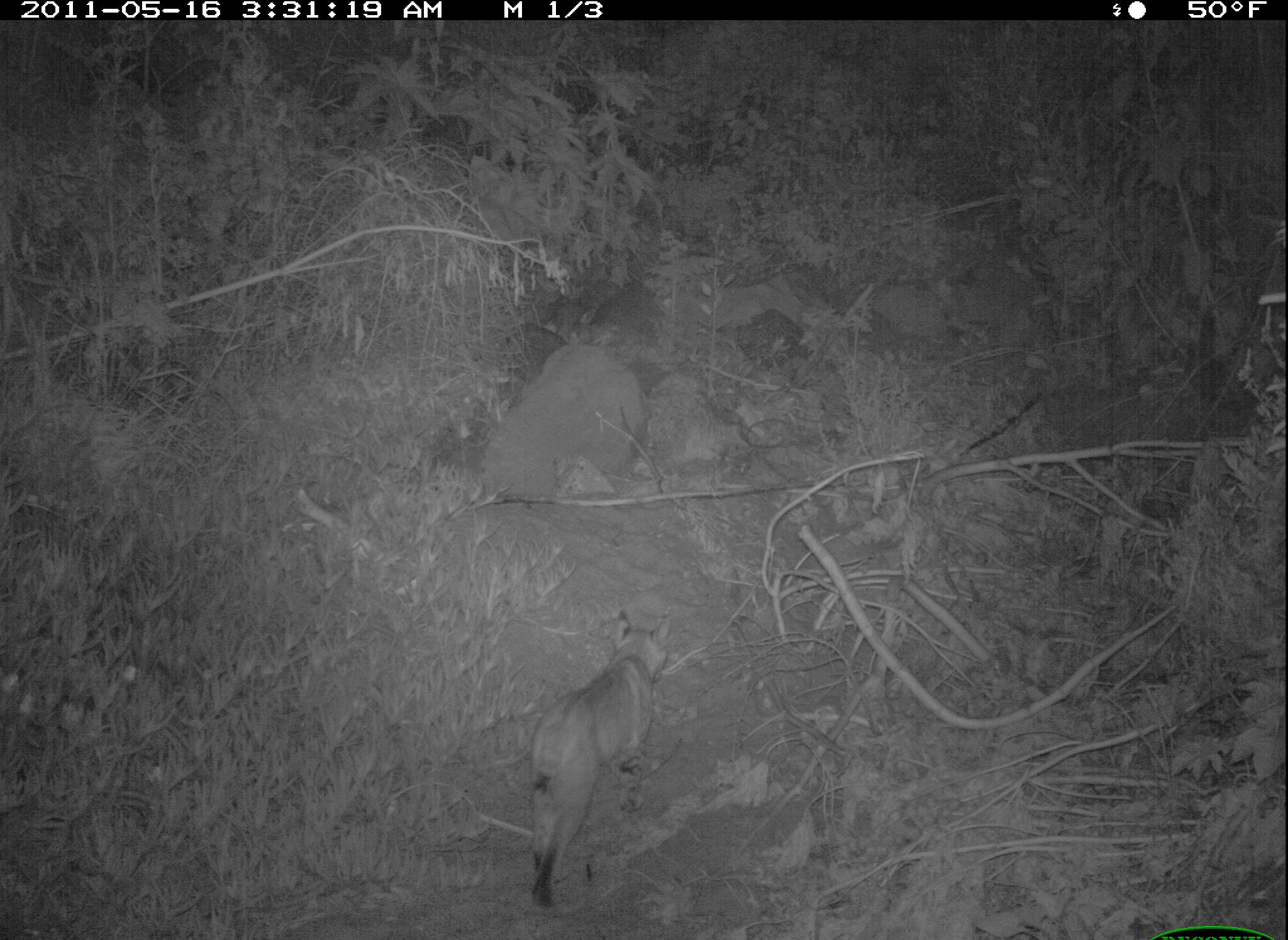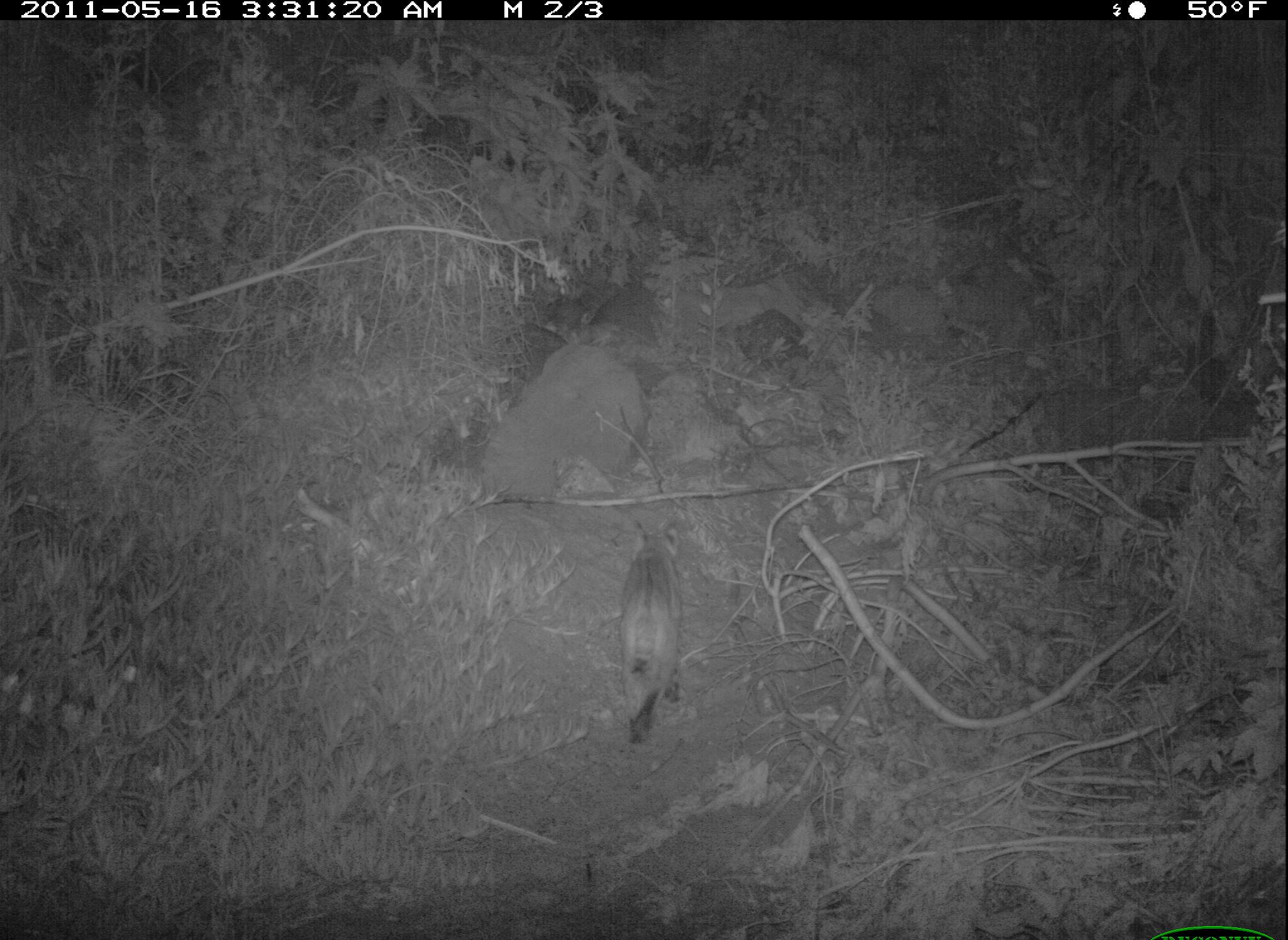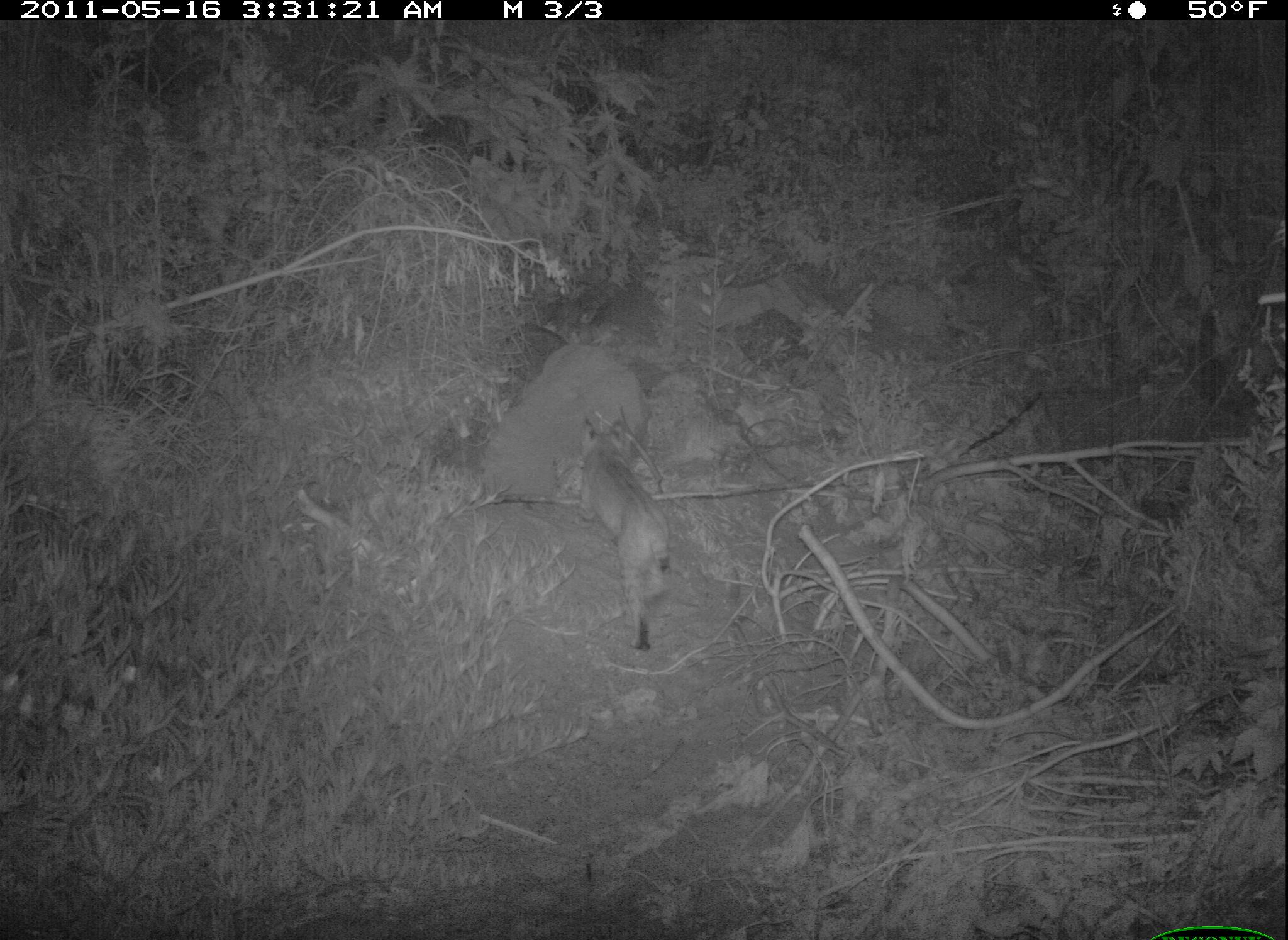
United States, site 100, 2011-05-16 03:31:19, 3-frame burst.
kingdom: Animalia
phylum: Chordata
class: Mammalia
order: Carnivora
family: Felidae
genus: Lynx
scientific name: Lynx rufus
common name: bobcat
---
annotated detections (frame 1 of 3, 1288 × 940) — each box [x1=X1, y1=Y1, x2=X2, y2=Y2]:
bobcat: [x1=504, y1=590, x2=720, y2=915]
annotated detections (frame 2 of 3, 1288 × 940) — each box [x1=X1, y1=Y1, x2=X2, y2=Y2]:
bobcat: [x1=470, y1=501, x2=828, y2=789]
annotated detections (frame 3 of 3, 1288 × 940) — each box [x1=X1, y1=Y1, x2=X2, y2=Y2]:
bobcat: [x1=523, y1=391, x2=744, y2=662]